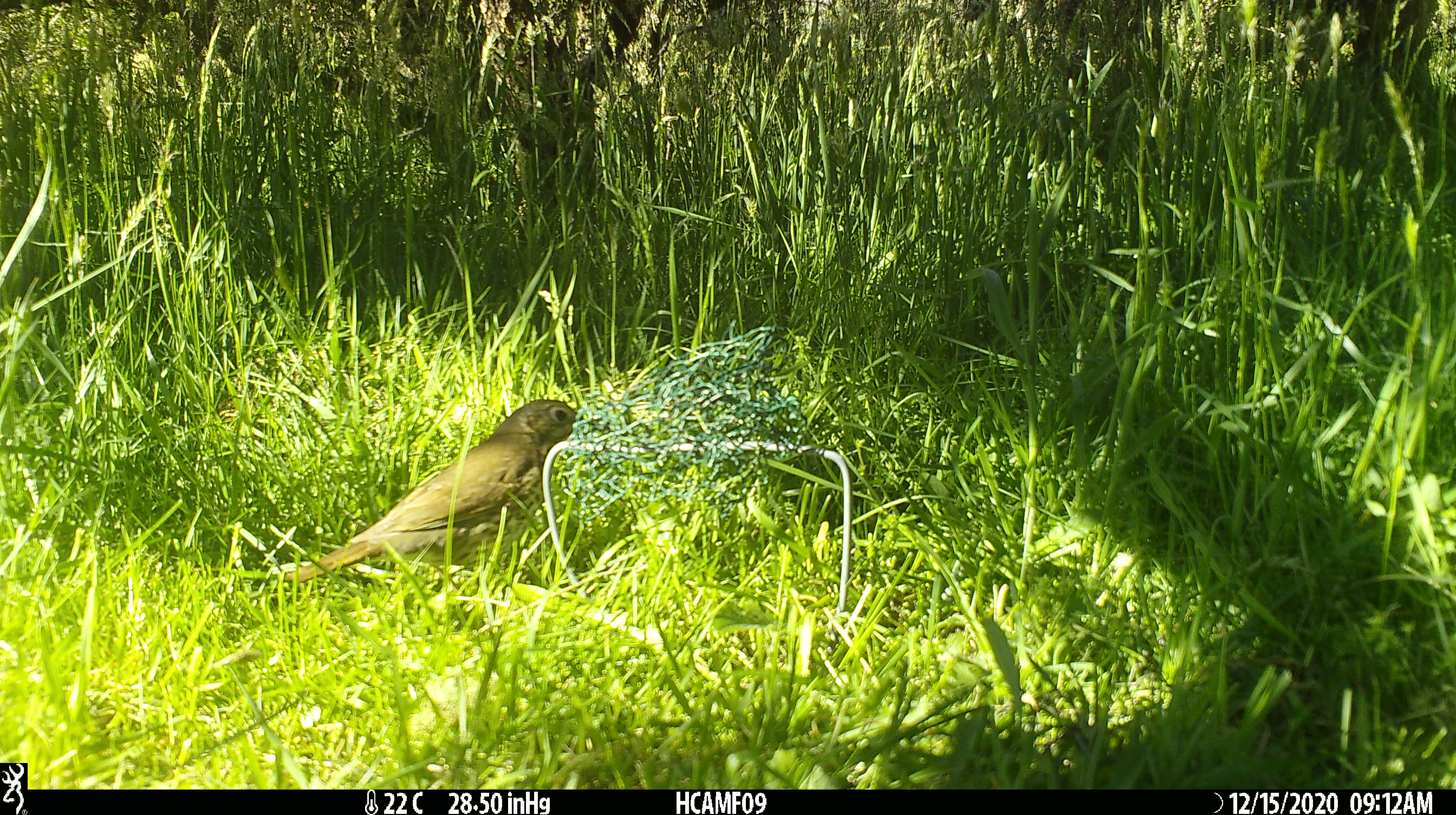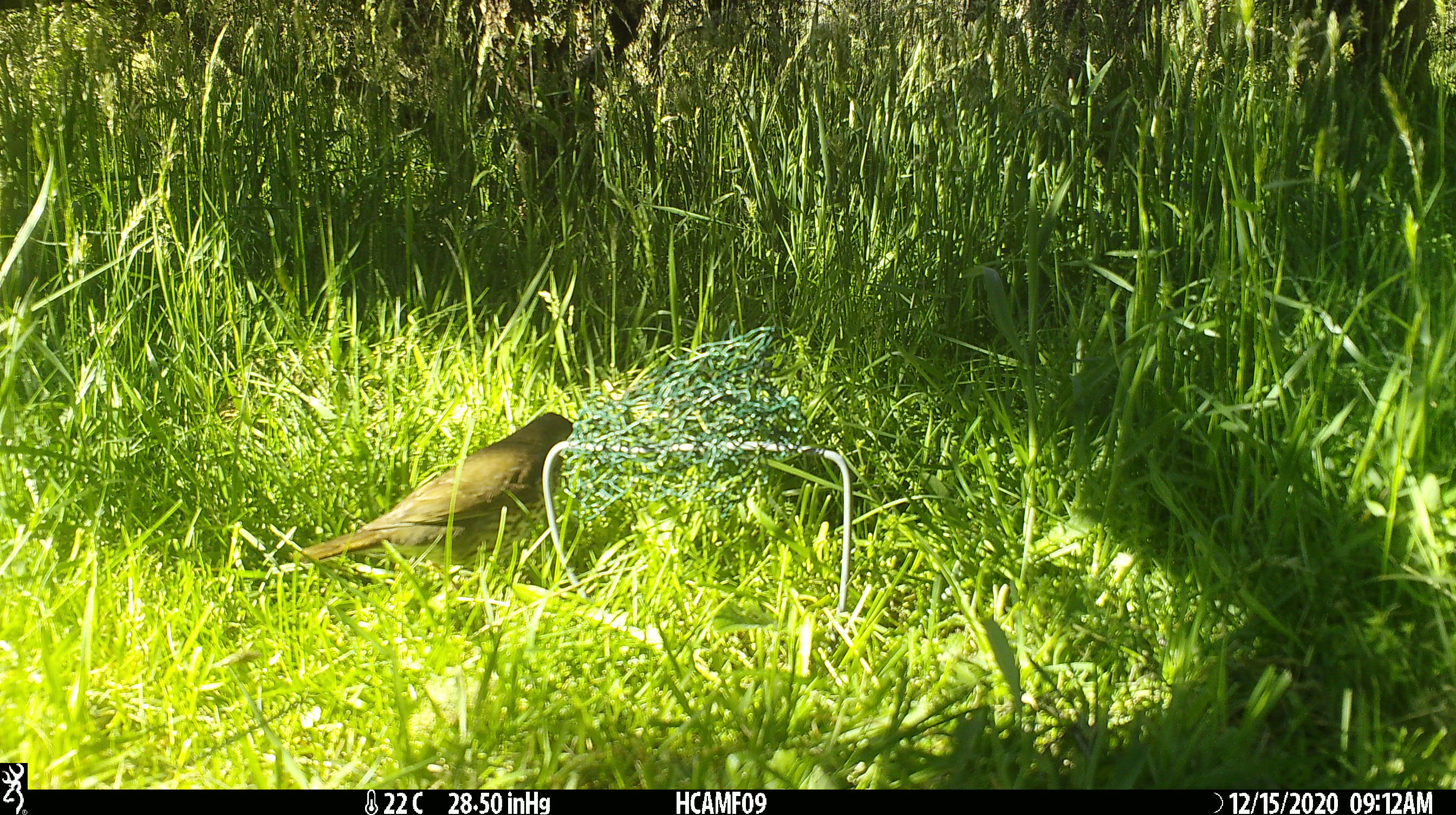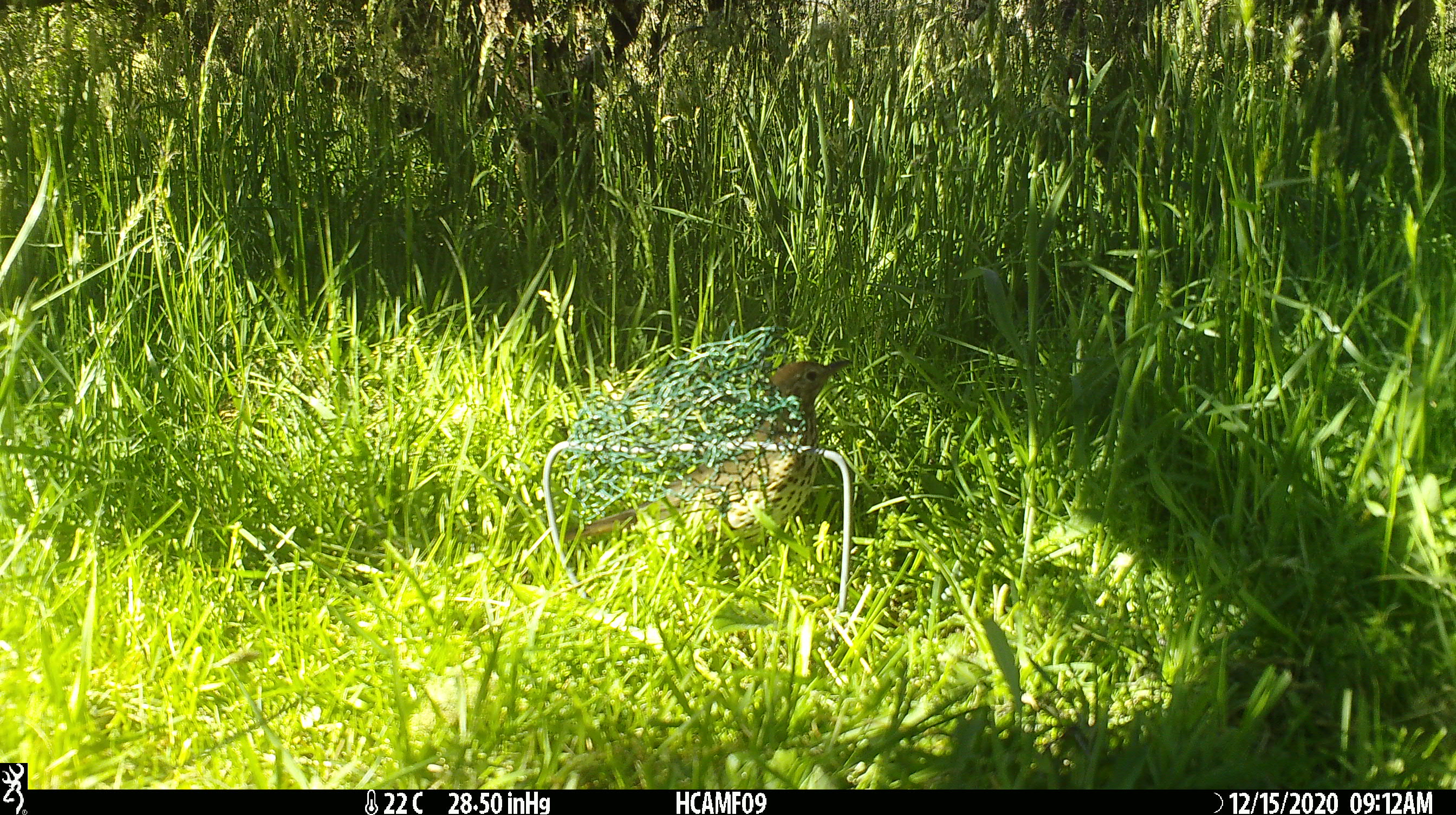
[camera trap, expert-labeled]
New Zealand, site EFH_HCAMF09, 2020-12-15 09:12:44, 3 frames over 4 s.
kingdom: Animalia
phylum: Chordata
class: Aves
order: Passeriformes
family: Turdidae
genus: Turdus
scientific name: Turdus philomelos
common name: song thrush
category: thrush